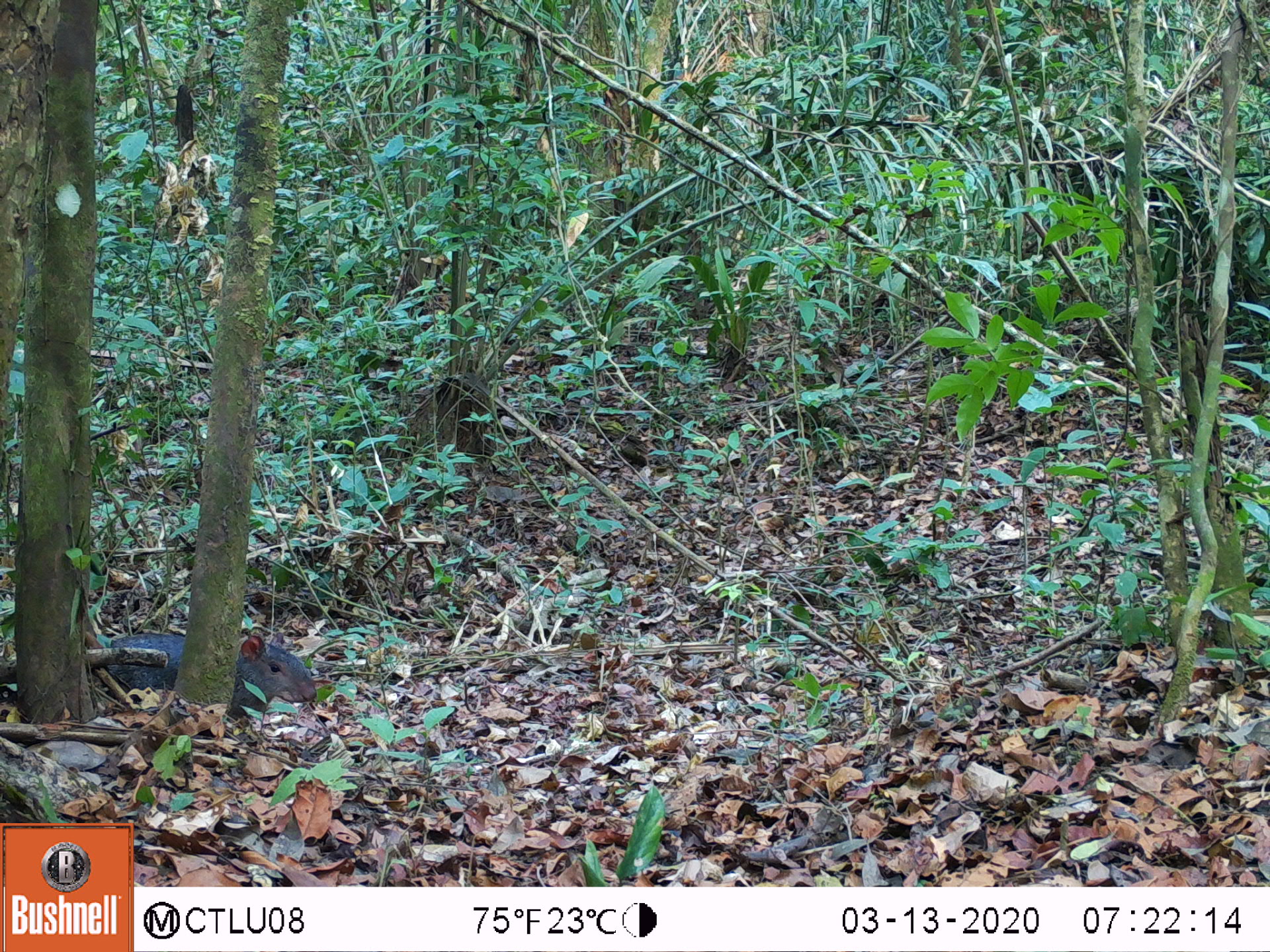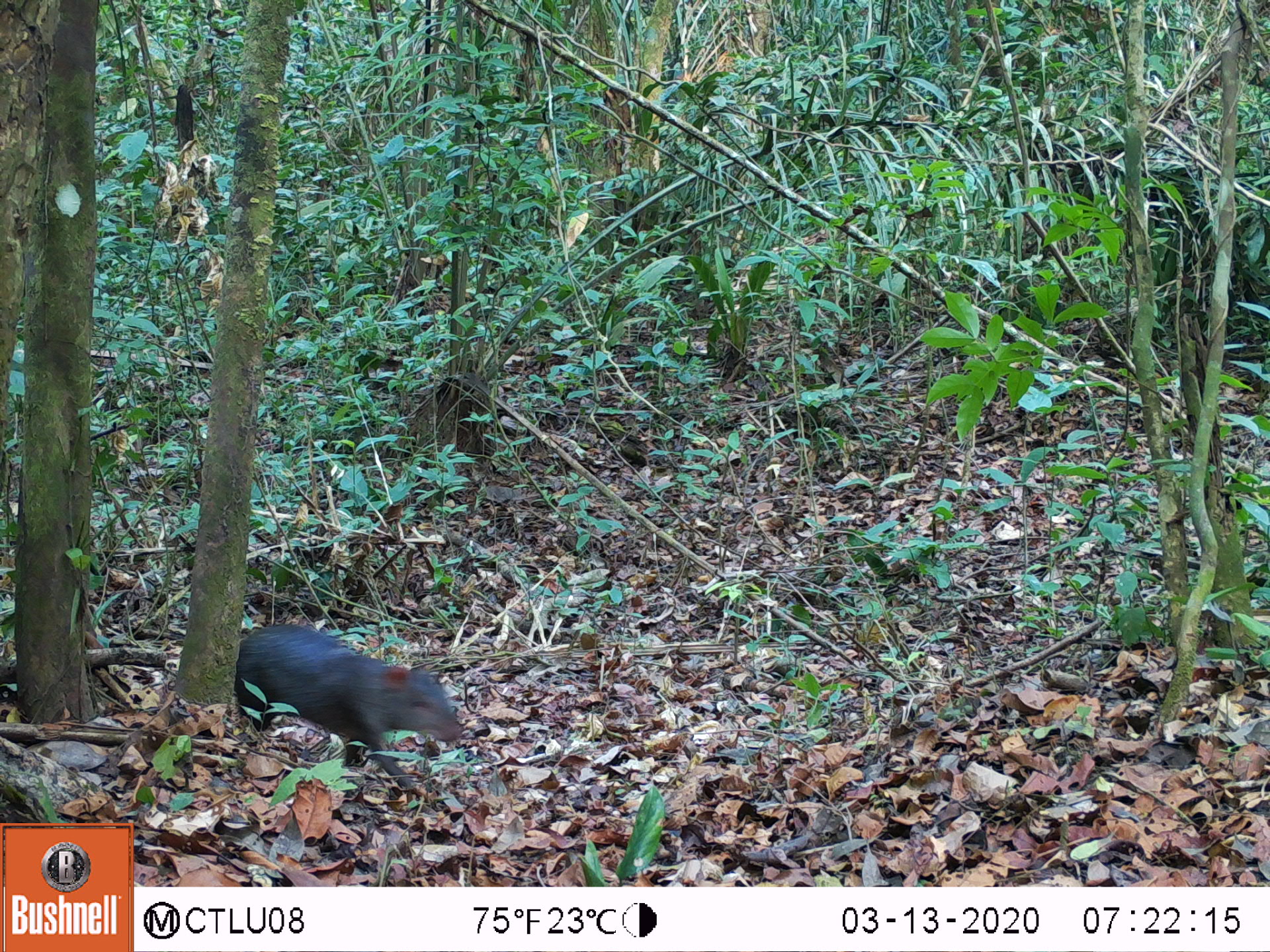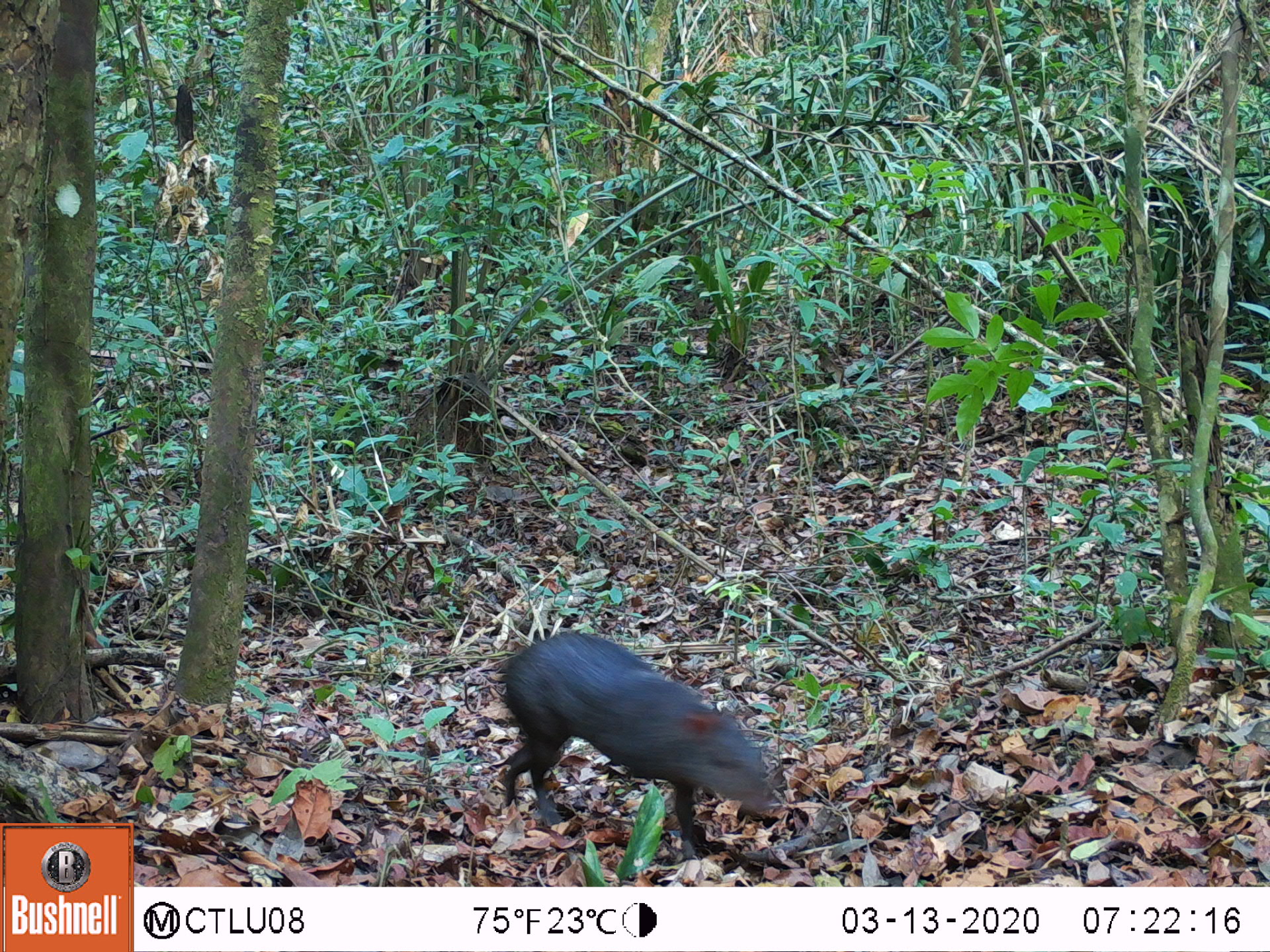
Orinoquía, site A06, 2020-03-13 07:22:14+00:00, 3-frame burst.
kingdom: Animalia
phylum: Chordata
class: Mammalia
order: Rodentia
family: Dasyproctidae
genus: Dasyprocta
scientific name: Dasyprocta fuliginosa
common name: black agouti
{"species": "black agouti (Dasyprocta fuliginosa)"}